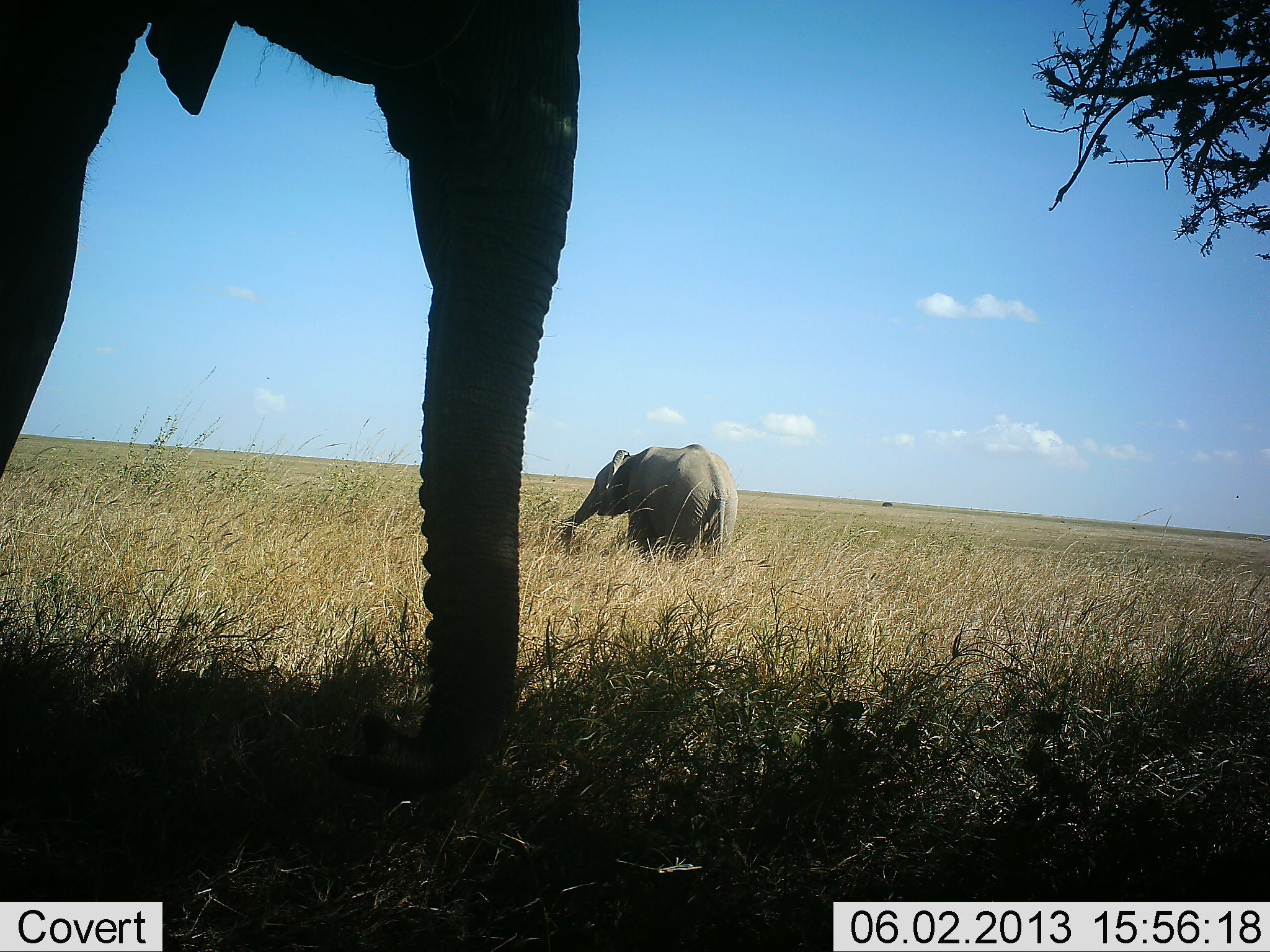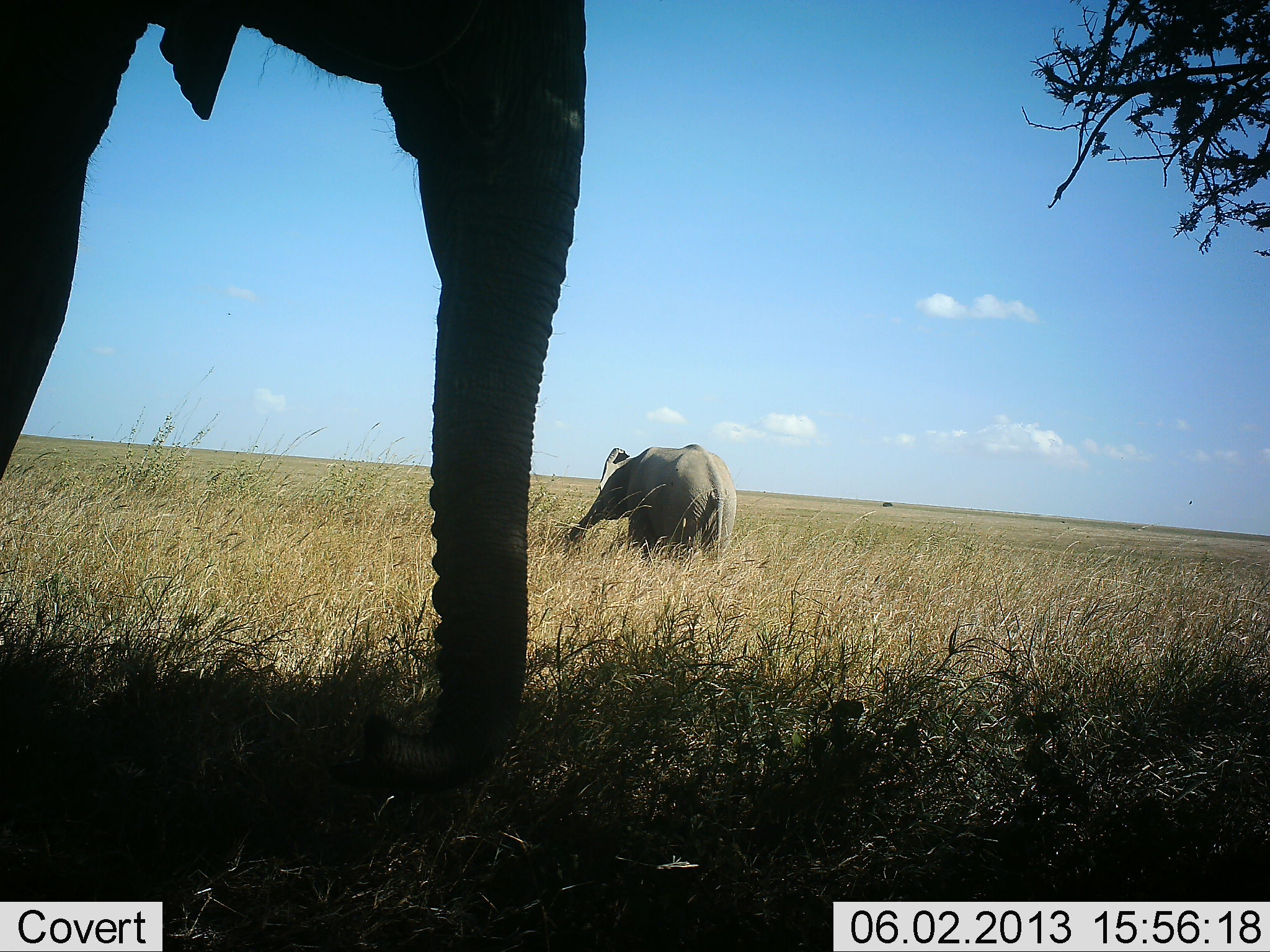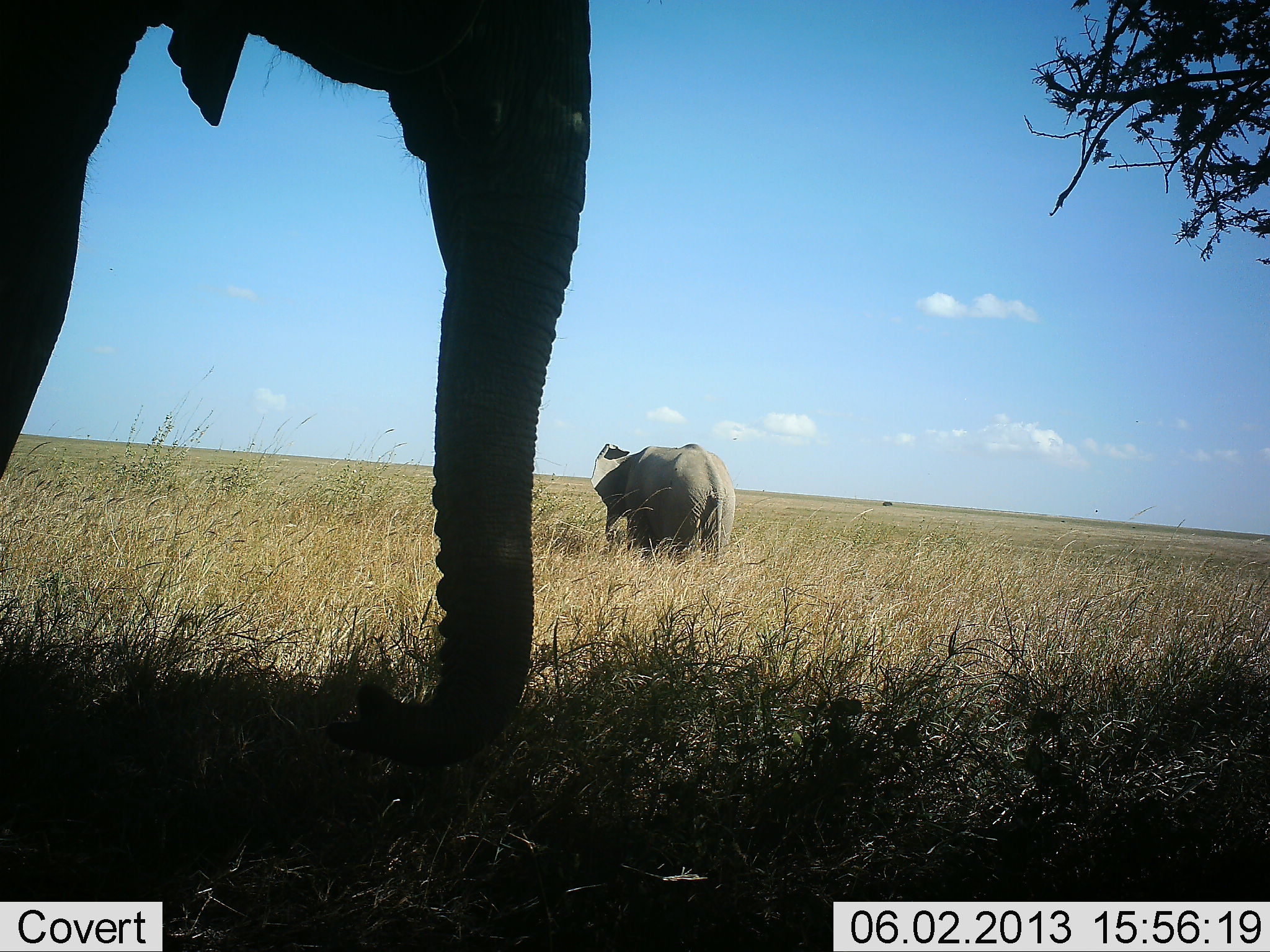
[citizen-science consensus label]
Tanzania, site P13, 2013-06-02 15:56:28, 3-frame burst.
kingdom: Animalia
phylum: Chordata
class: Mammalia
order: Proboscidea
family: Elephantidae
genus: Loxodonta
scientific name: Loxodonta africana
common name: african bush elephant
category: elephant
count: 2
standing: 100%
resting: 0%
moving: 10%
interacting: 0%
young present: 20%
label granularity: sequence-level